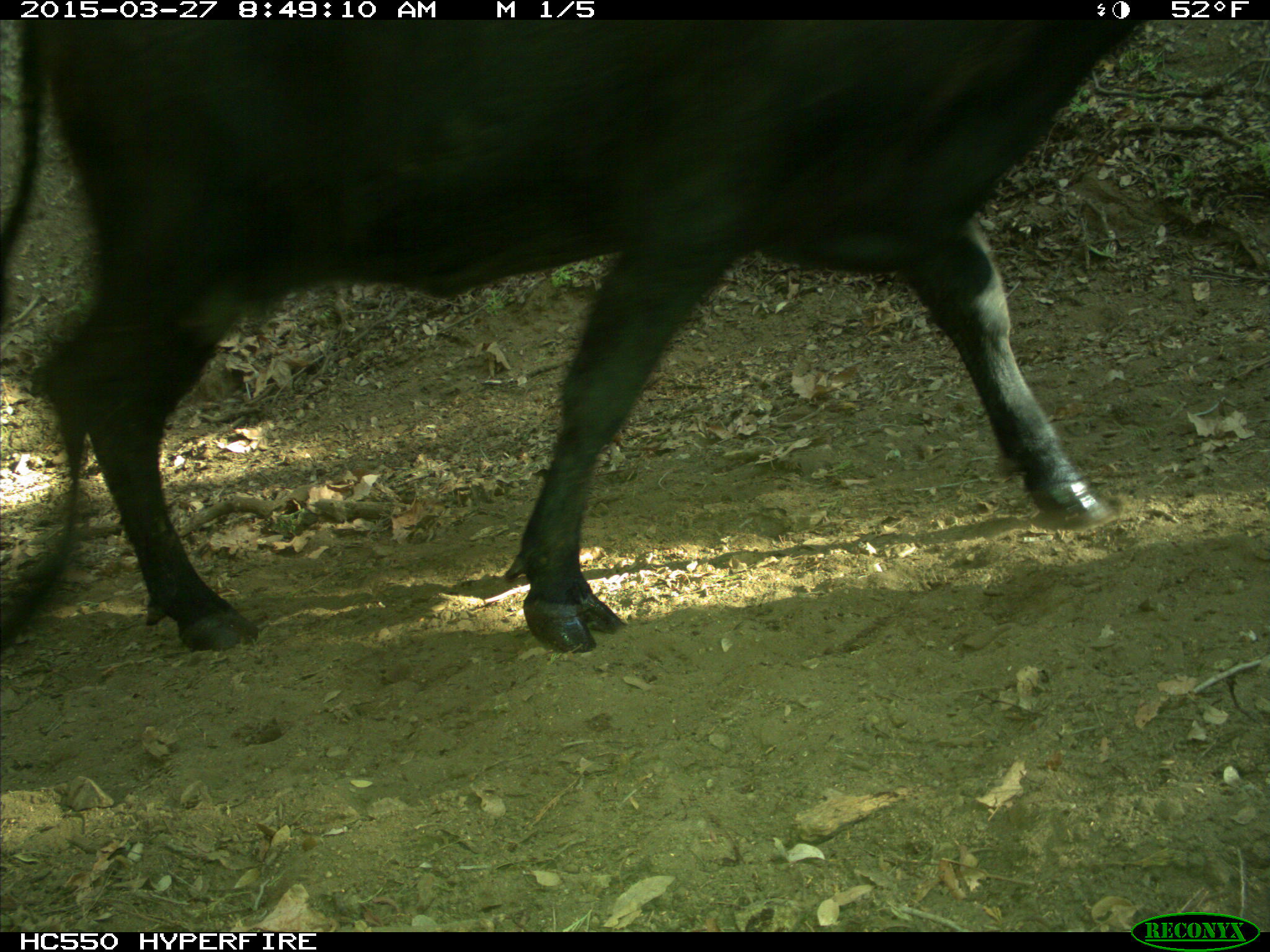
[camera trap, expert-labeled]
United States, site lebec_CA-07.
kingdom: Animalia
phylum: Chordata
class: Mammalia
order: Artiodactyla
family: Bovidae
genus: Bos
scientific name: Bos taurus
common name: domestic cow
Bos taurus (domestic cow).